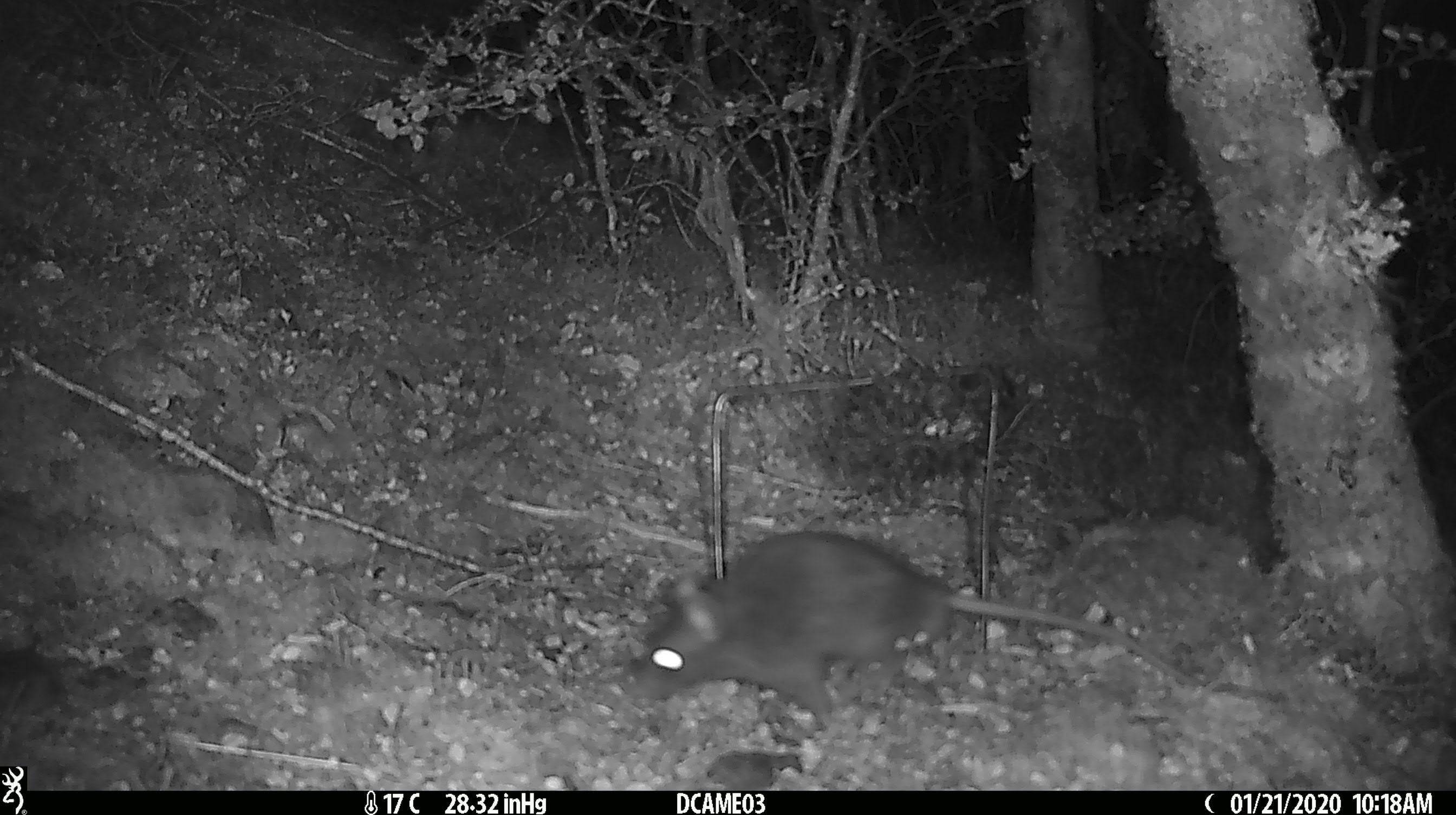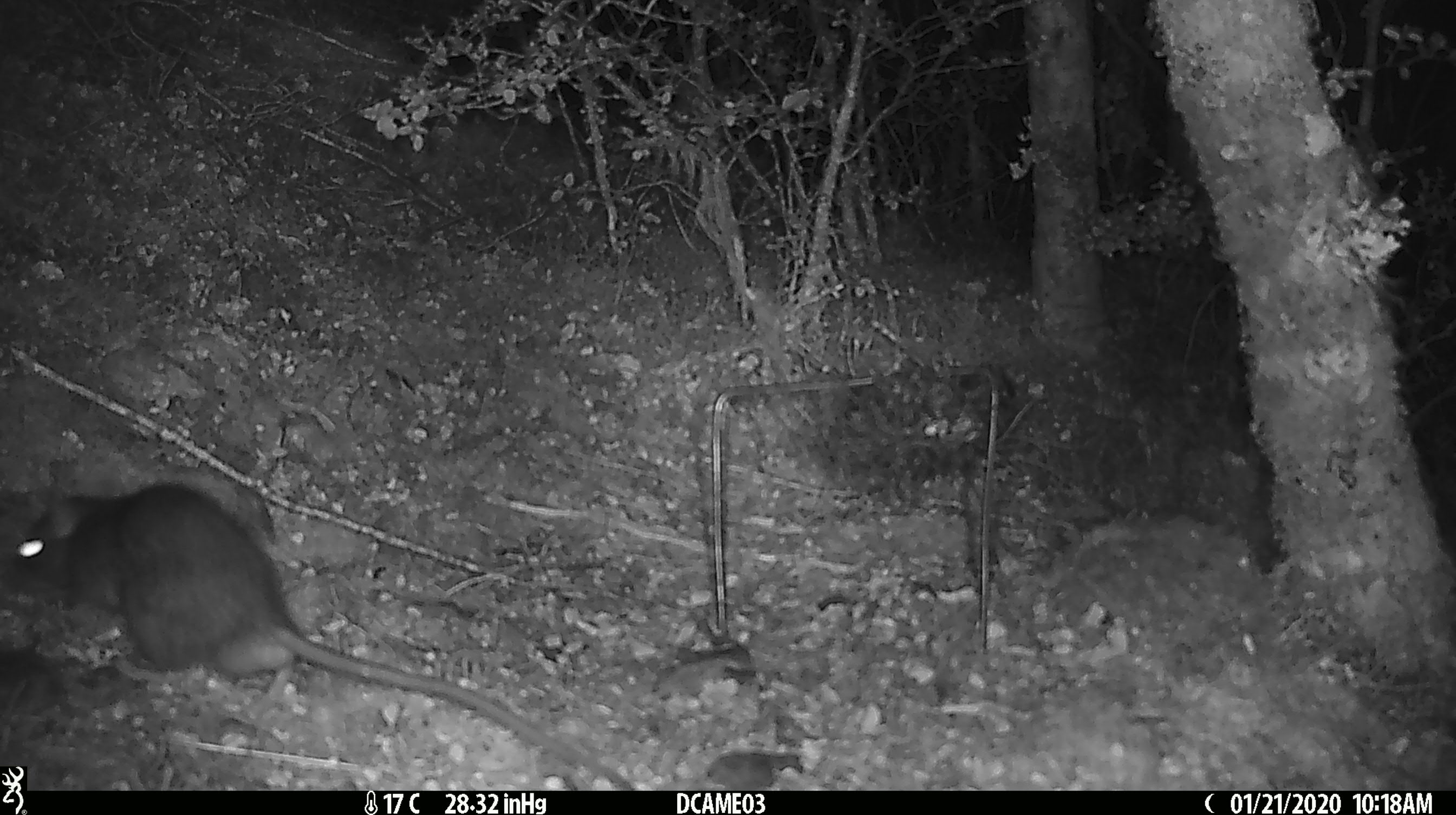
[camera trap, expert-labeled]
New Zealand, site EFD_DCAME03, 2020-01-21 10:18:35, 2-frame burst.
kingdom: Animalia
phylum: Chordata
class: Mammalia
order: Rodentia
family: Muridae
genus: Rattus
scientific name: Rattus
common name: rat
Rat (Rattus).